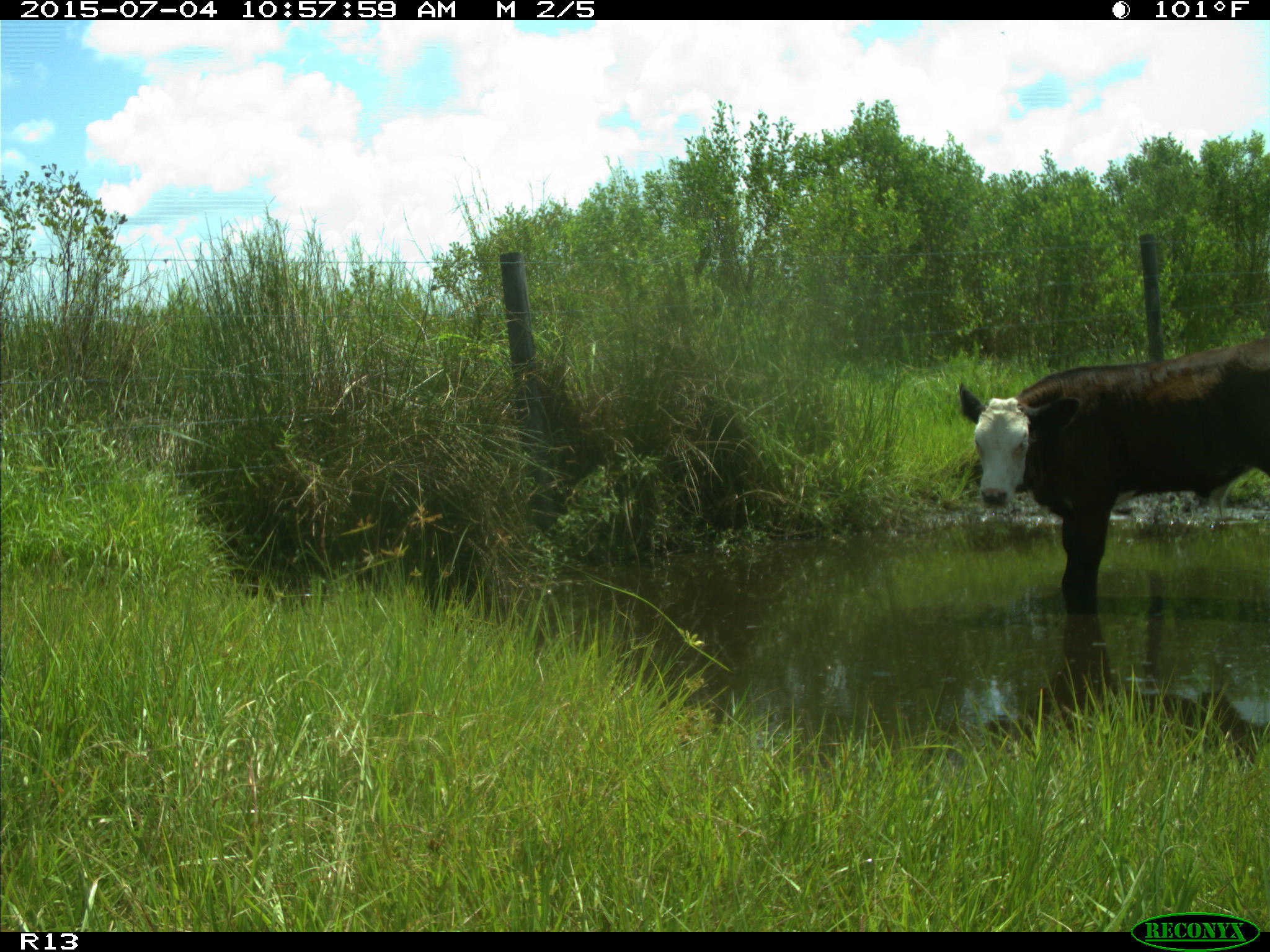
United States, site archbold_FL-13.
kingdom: Animalia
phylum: Chordata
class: Mammalia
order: Artiodactyla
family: Bovidae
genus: Bos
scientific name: Bos taurus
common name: domestic cow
Bos taurus (domestic cow).